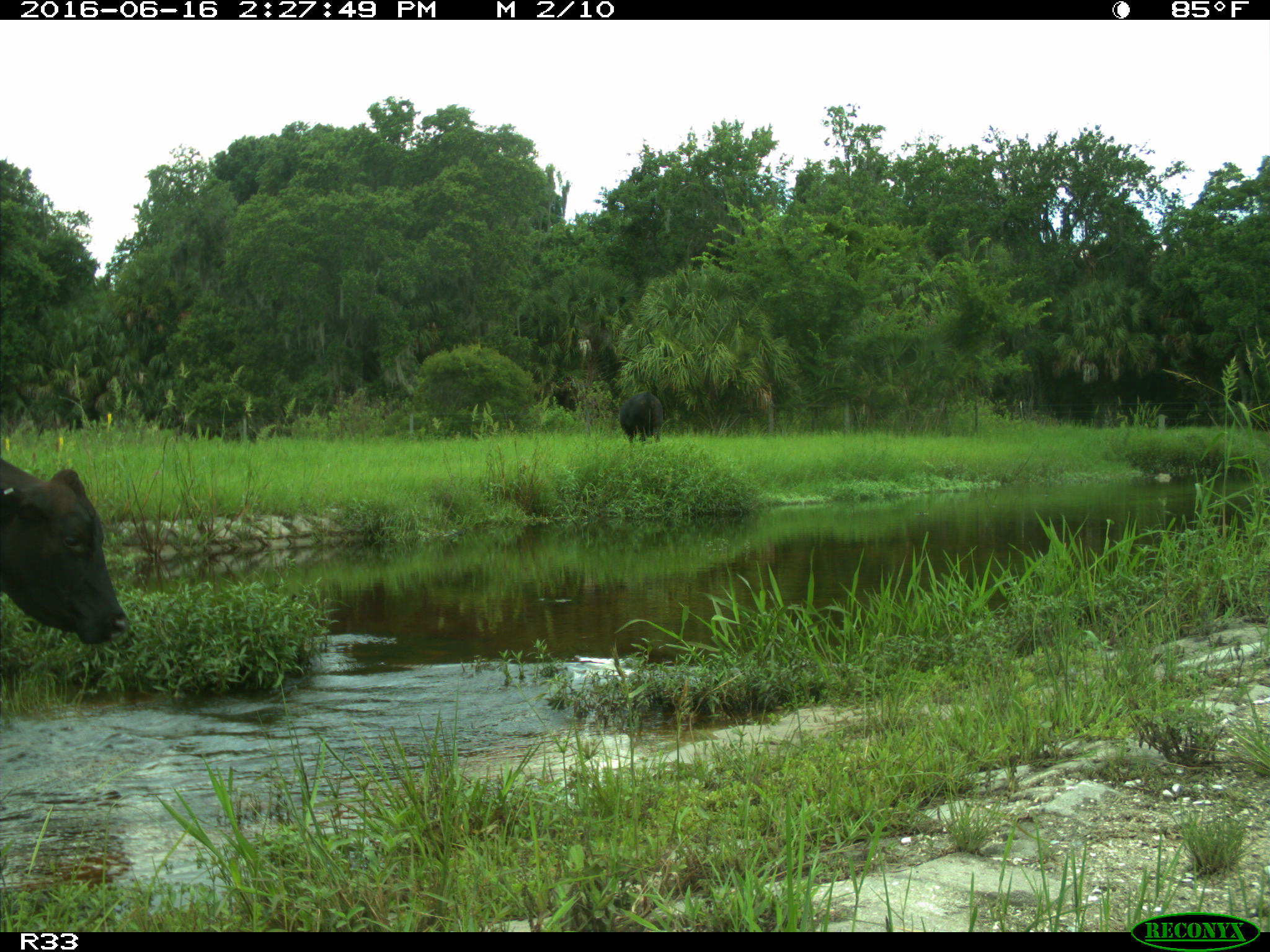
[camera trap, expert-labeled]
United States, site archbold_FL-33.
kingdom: Animalia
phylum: Chordata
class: Mammalia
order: Artiodactyla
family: Bovidae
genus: Bos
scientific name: Bos taurus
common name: domestic cow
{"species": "Bos taurus (domestic cow)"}